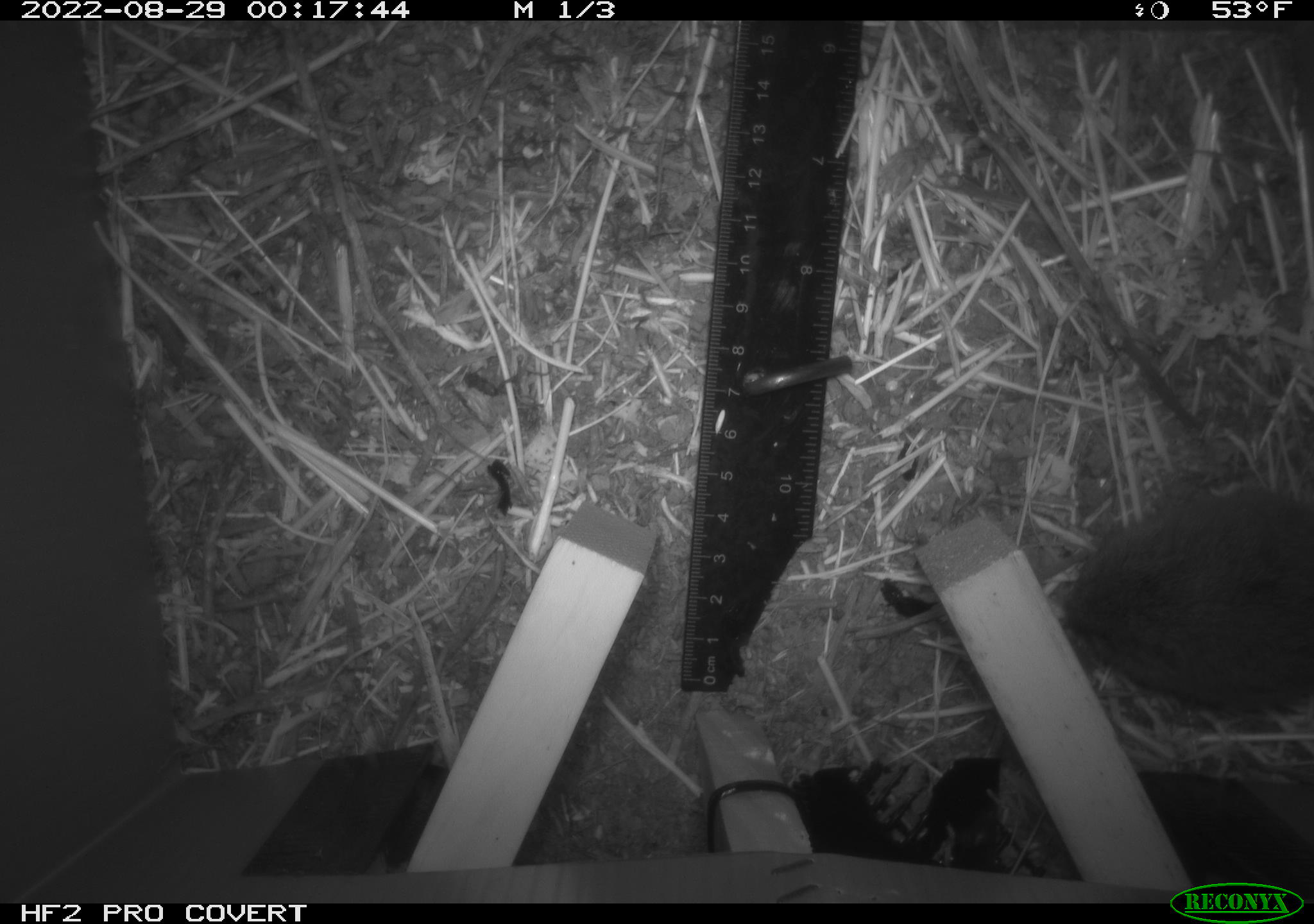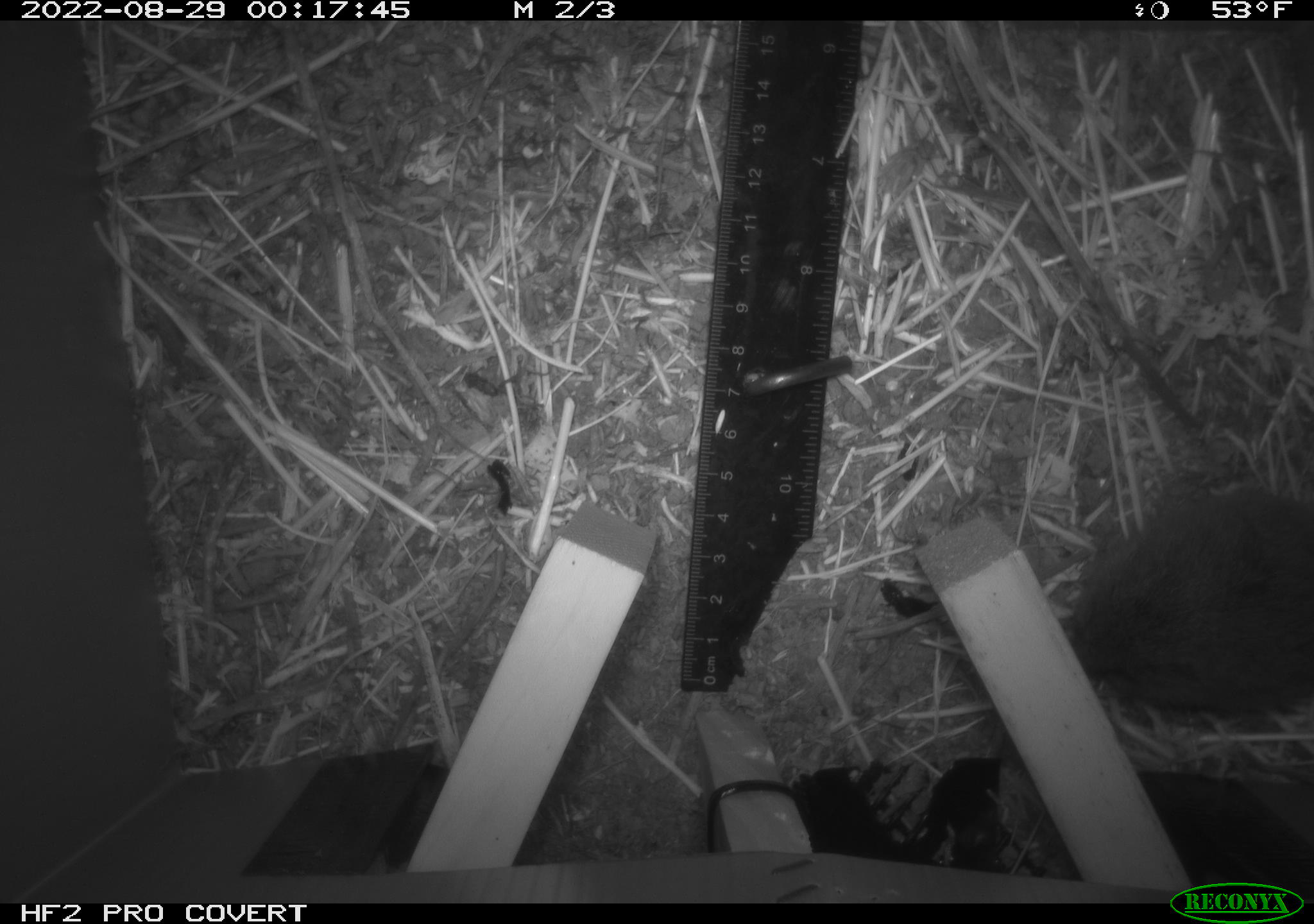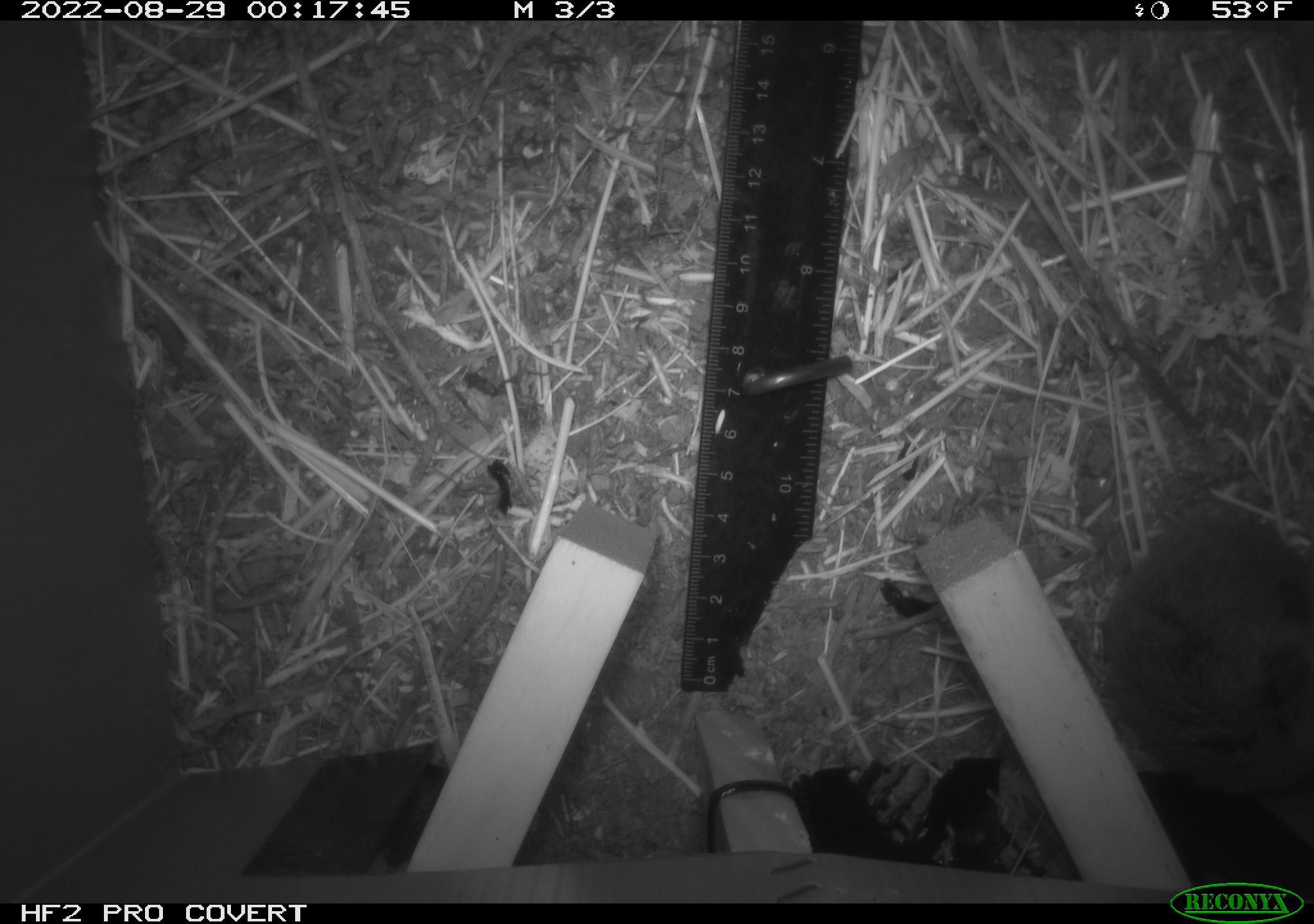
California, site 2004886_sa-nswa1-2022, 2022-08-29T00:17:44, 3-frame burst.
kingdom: Animalia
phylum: Chordata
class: Mammalia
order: Rodentia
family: Cricetidae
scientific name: Cricetidae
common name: hamsters, voles, lemmings, and allies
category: cricetidae family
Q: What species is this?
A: Cricetidae family (hamsters, voles, lemmings, and allies) (Cricetidae).